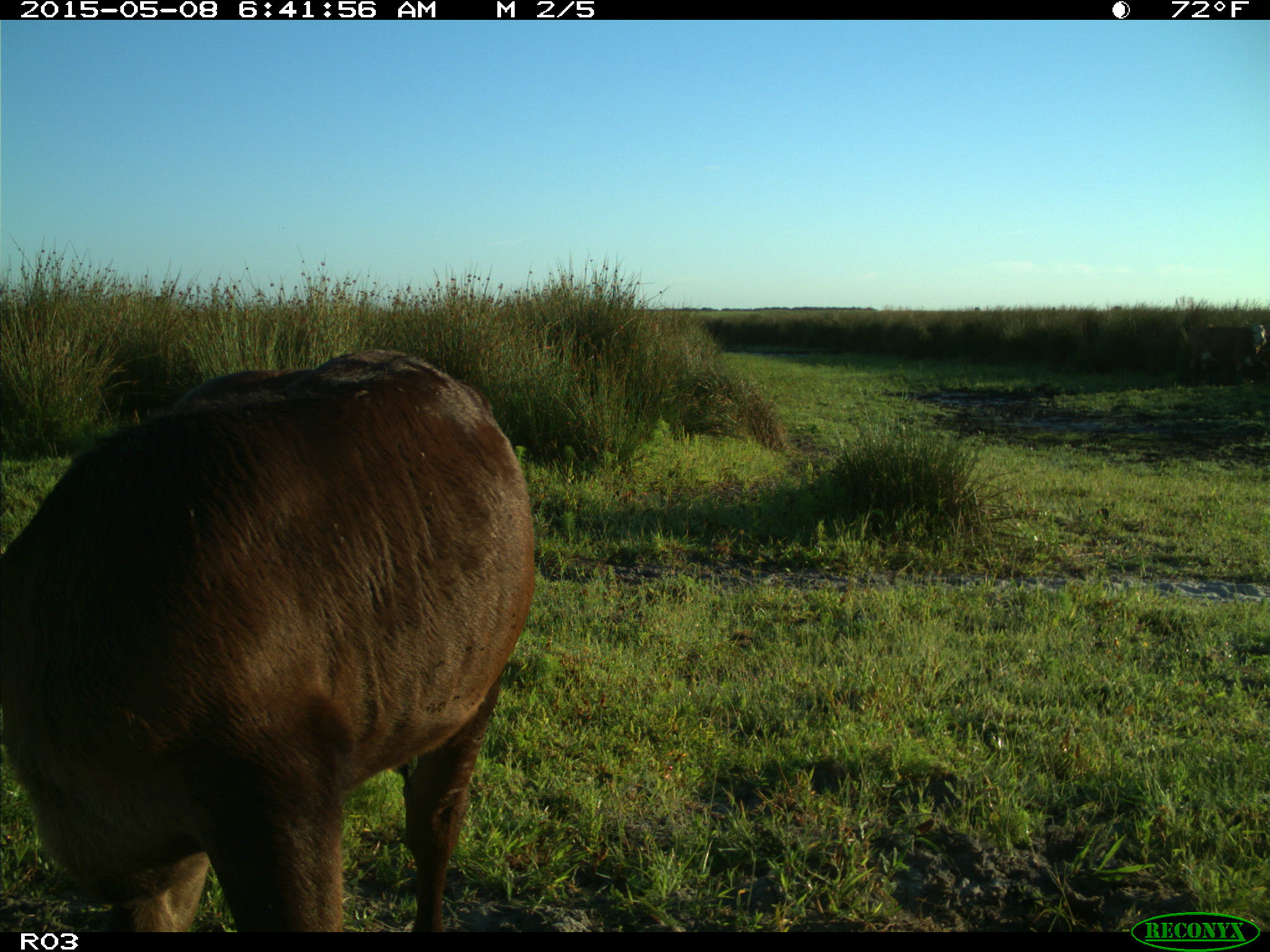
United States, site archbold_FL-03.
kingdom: Animalia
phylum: Chordata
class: Mammalia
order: Artiodactyla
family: Bovidae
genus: Bos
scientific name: Bos taurus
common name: domestic cow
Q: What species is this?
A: Bos taurus (domestic cow).